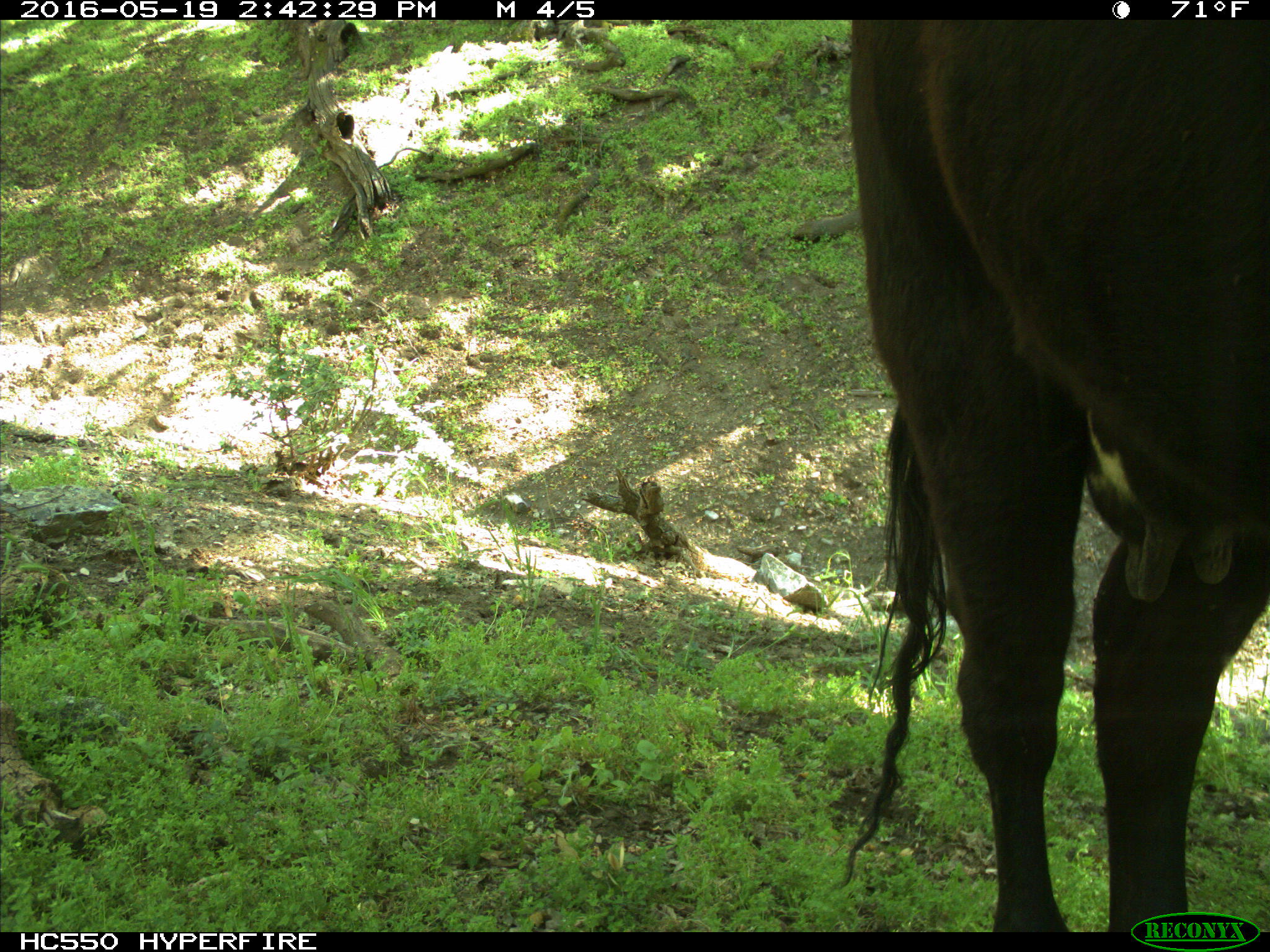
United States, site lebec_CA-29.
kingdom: Animalia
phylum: Chordata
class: Mammalia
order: Artiodactyla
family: Bovidae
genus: Bos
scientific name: Bos taurus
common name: domestic cow